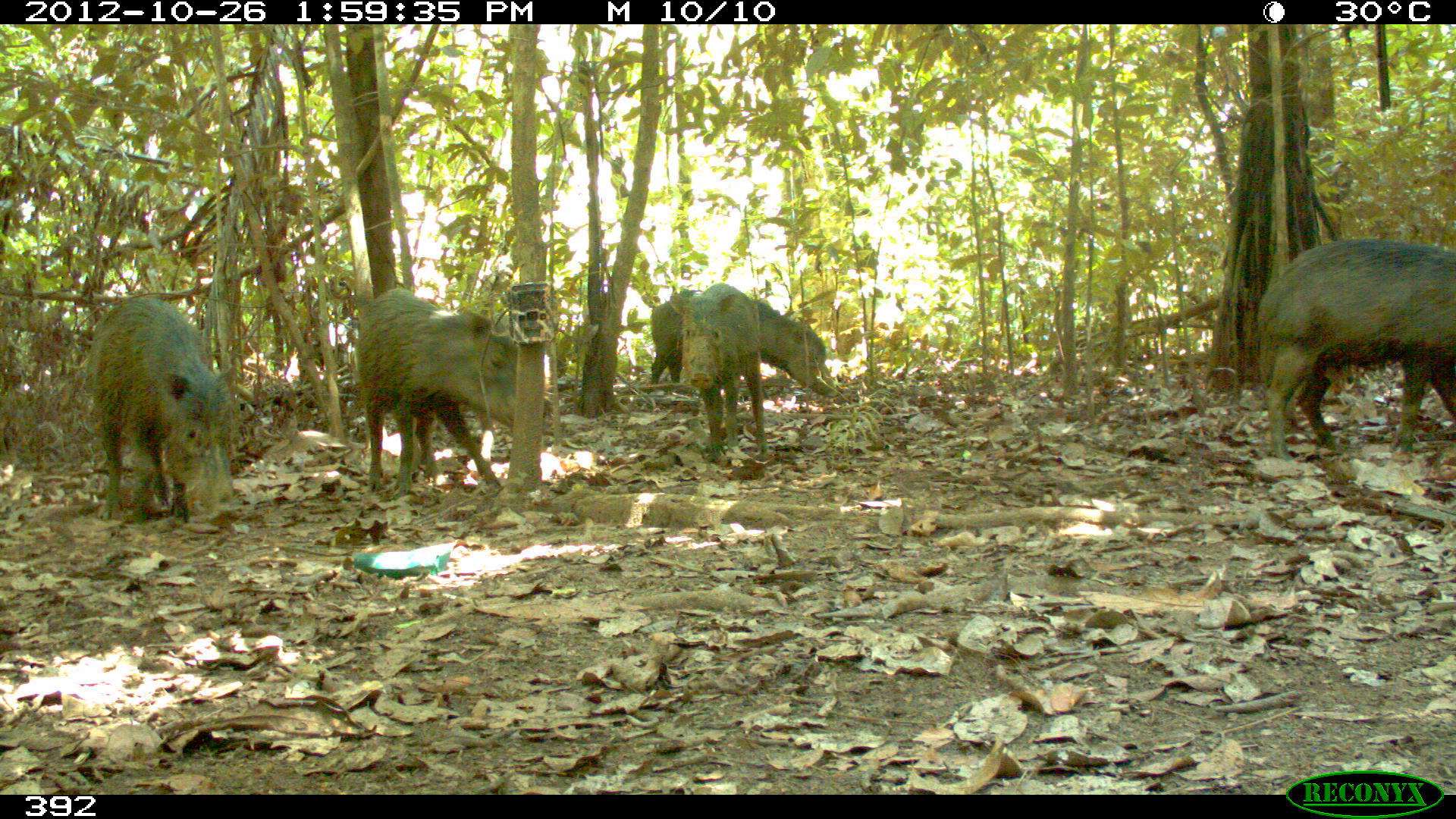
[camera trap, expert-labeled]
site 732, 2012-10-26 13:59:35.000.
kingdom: Animalia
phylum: Chordata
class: Mammalia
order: Artiodactyla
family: Tayassuidae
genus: Tayassu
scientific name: Tayassu pecari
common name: white-lipped peccary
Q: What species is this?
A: Tayassu pecari (white-lipped peccary).